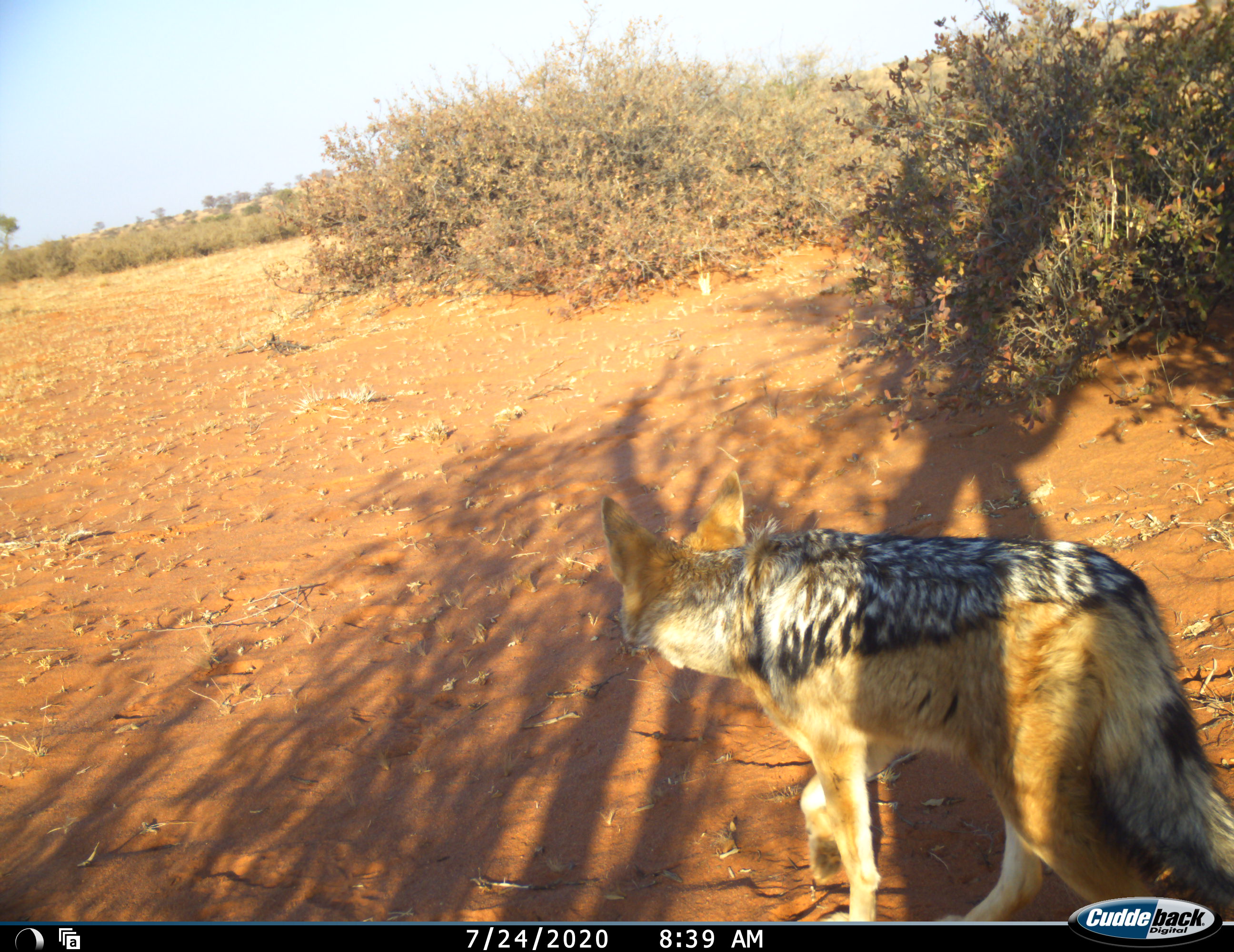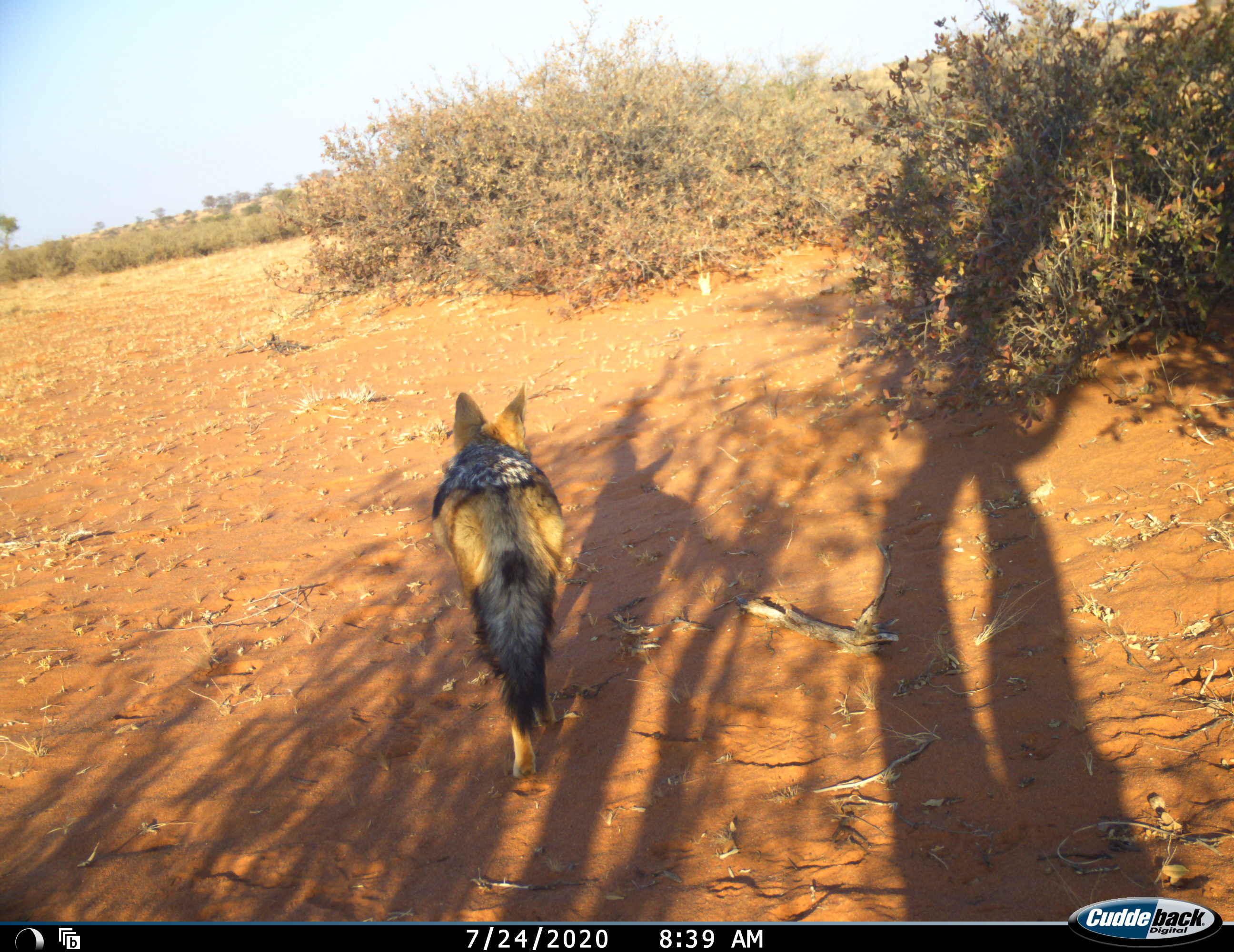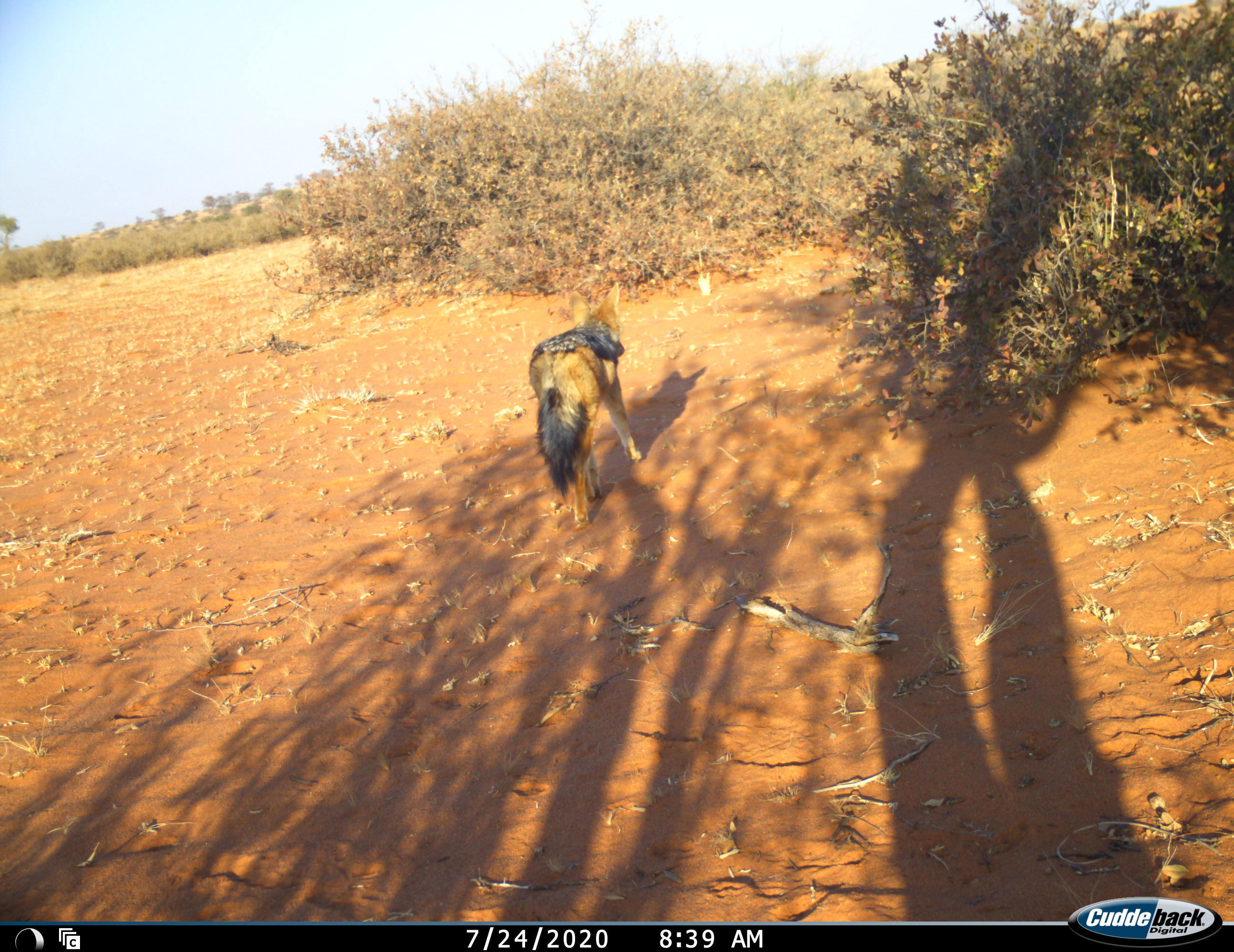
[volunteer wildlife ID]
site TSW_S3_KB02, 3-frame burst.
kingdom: Animalia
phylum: Chordata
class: Mammalia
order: Carnivora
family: Canidae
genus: Lupulella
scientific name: Lupulella mesomelas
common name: black-backed jackal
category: jackalblackbacked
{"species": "jackalblackbacked (black-backed jackal) (Lupulella mesomelas)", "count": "1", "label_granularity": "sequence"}